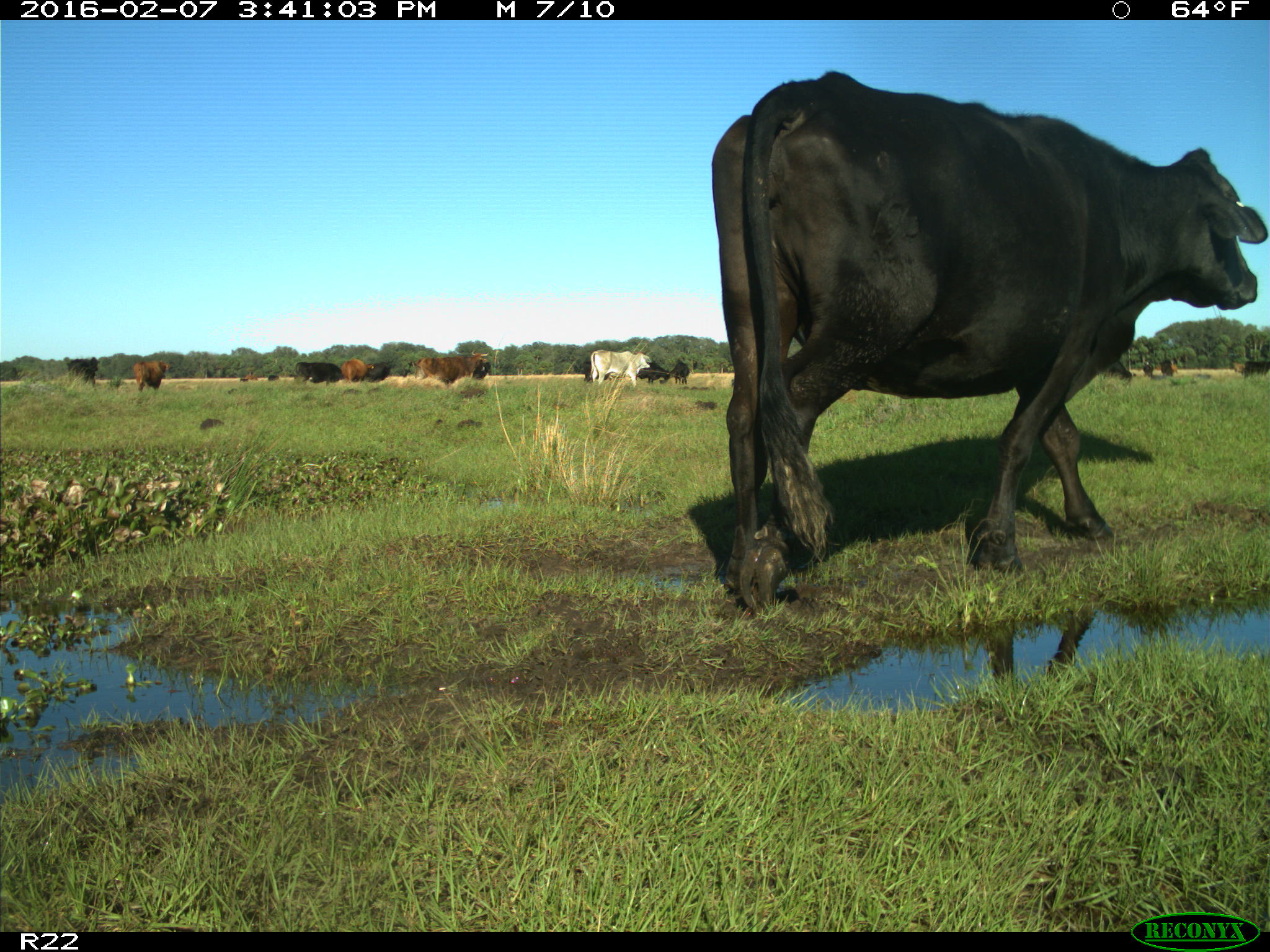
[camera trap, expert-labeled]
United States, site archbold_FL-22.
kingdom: Animalia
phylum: Chordata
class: Mammalia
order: Artiodactyla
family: Bovidae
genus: Bos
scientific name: Bos taurus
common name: domestic cow